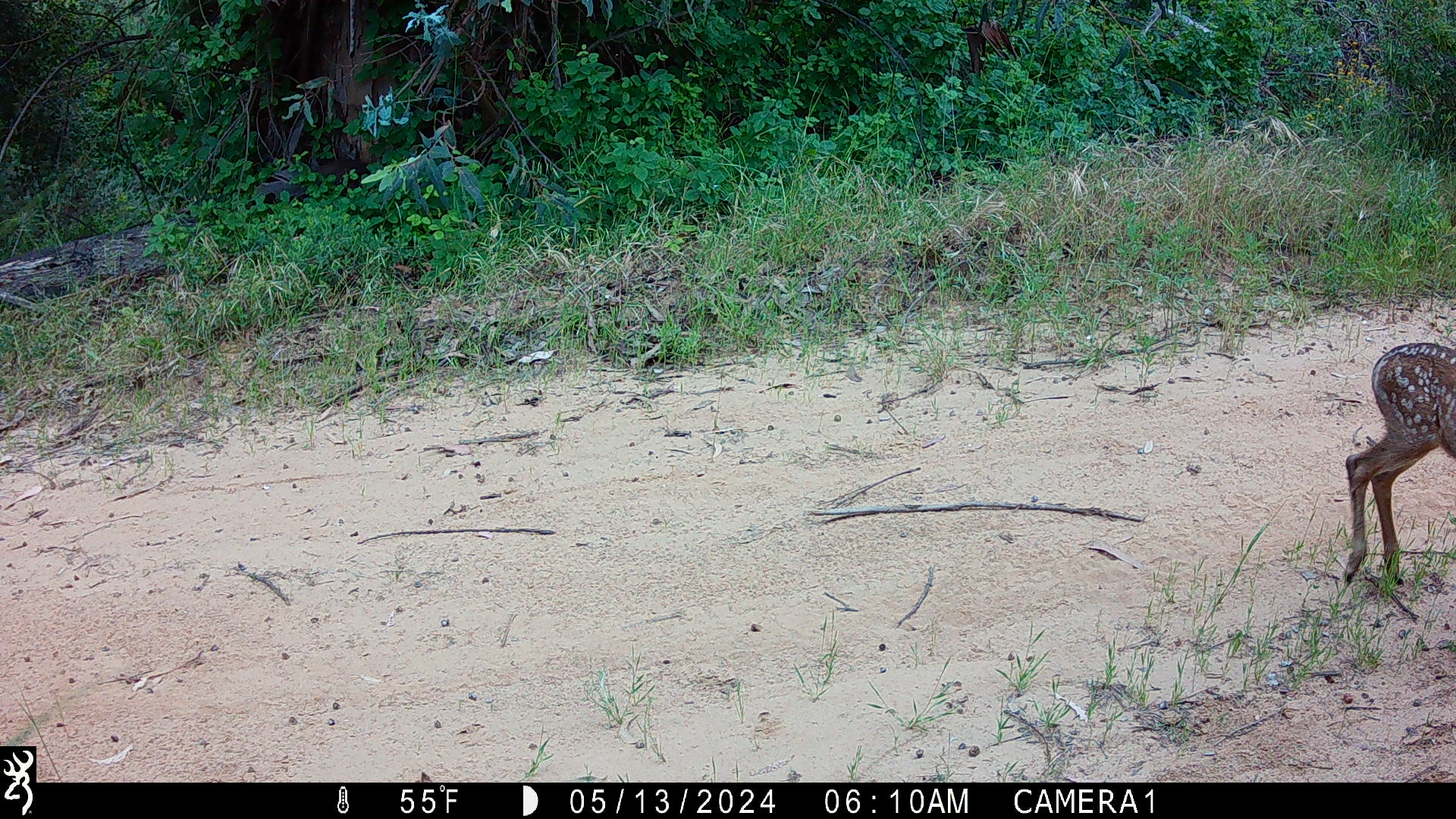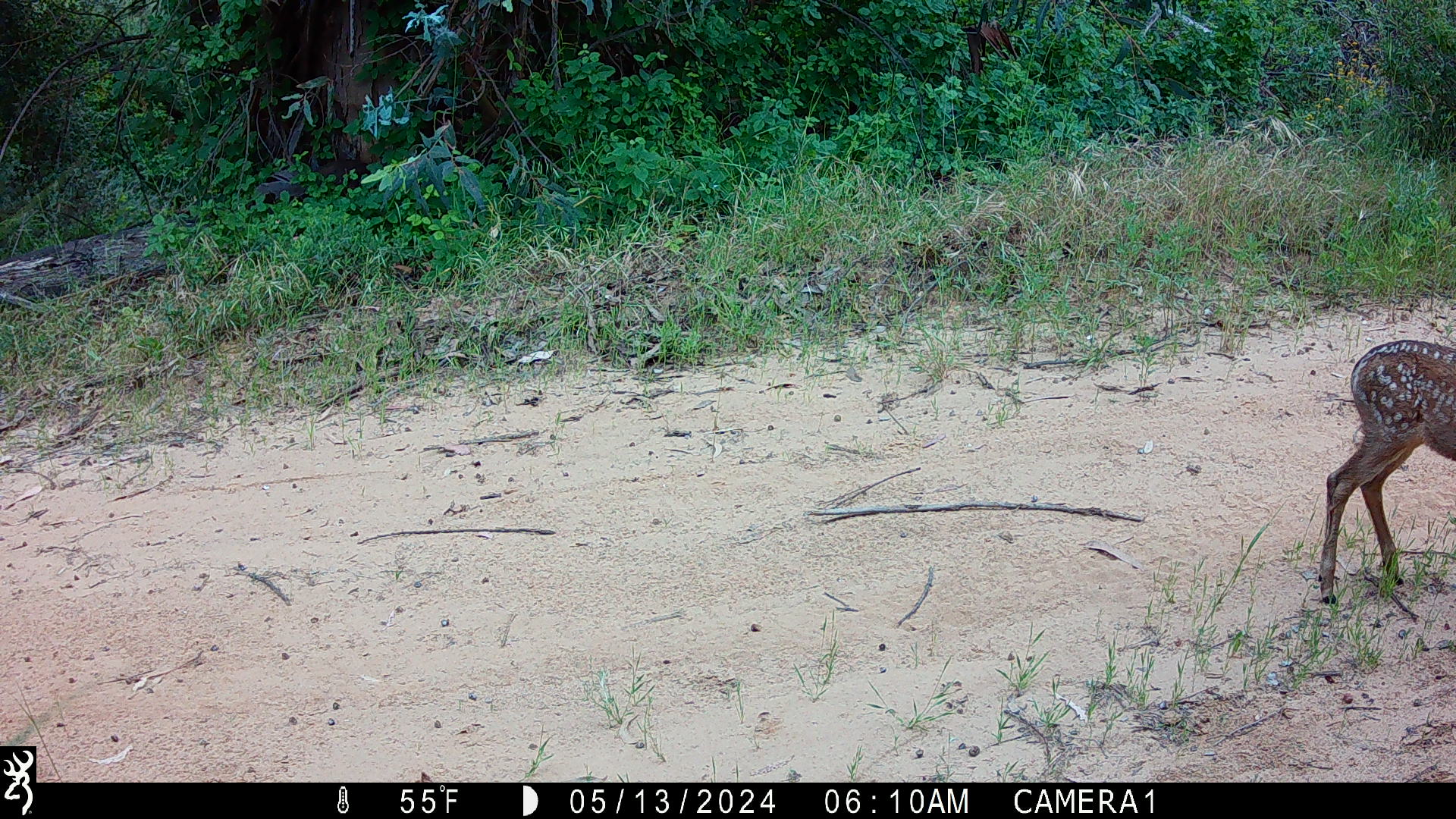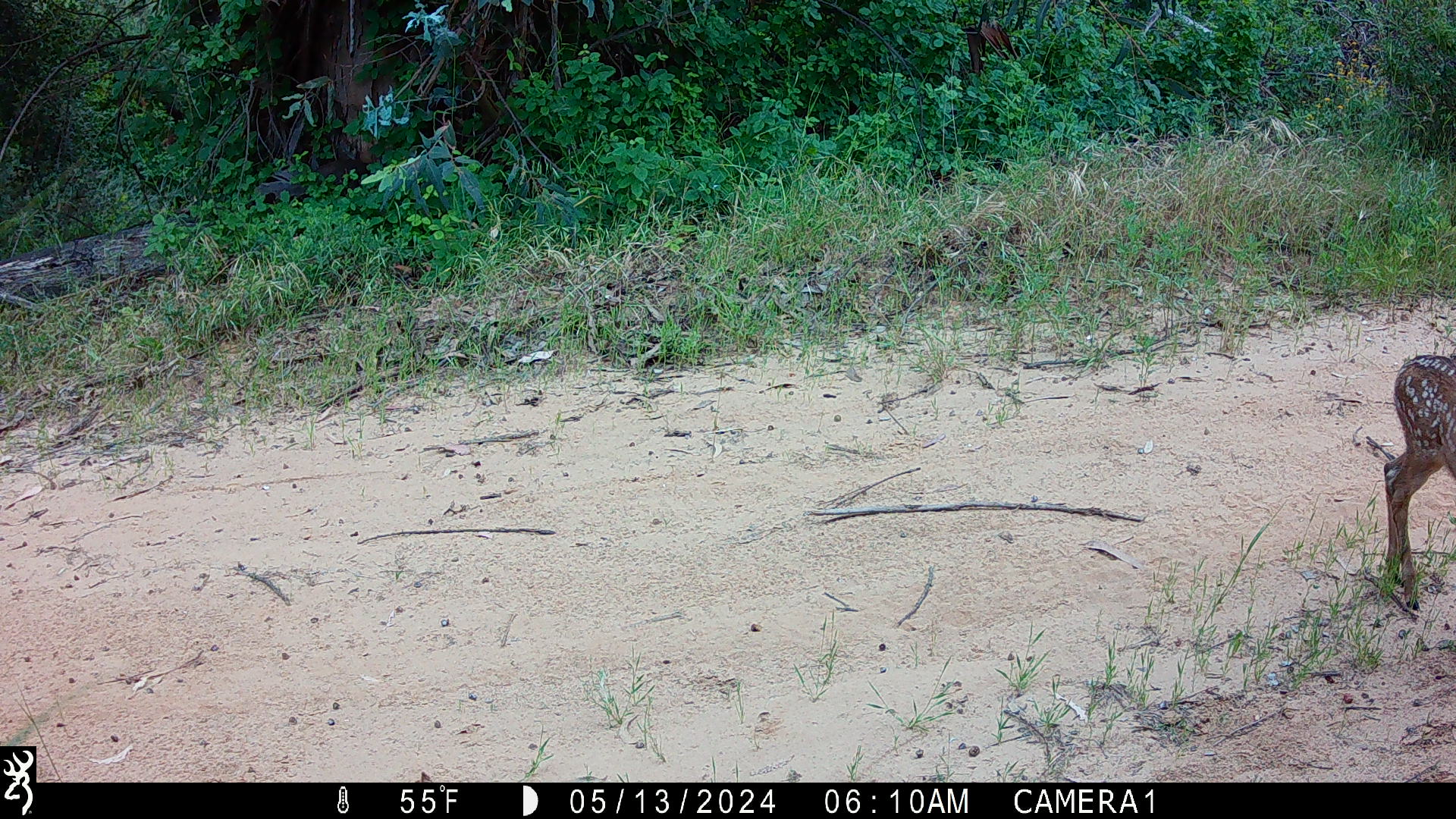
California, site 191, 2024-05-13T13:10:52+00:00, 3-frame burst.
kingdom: Animalia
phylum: Chordata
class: Mammalia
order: Artiodactyla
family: Cervidae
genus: Odocoileus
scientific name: Odocoileus hemionus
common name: mule deer